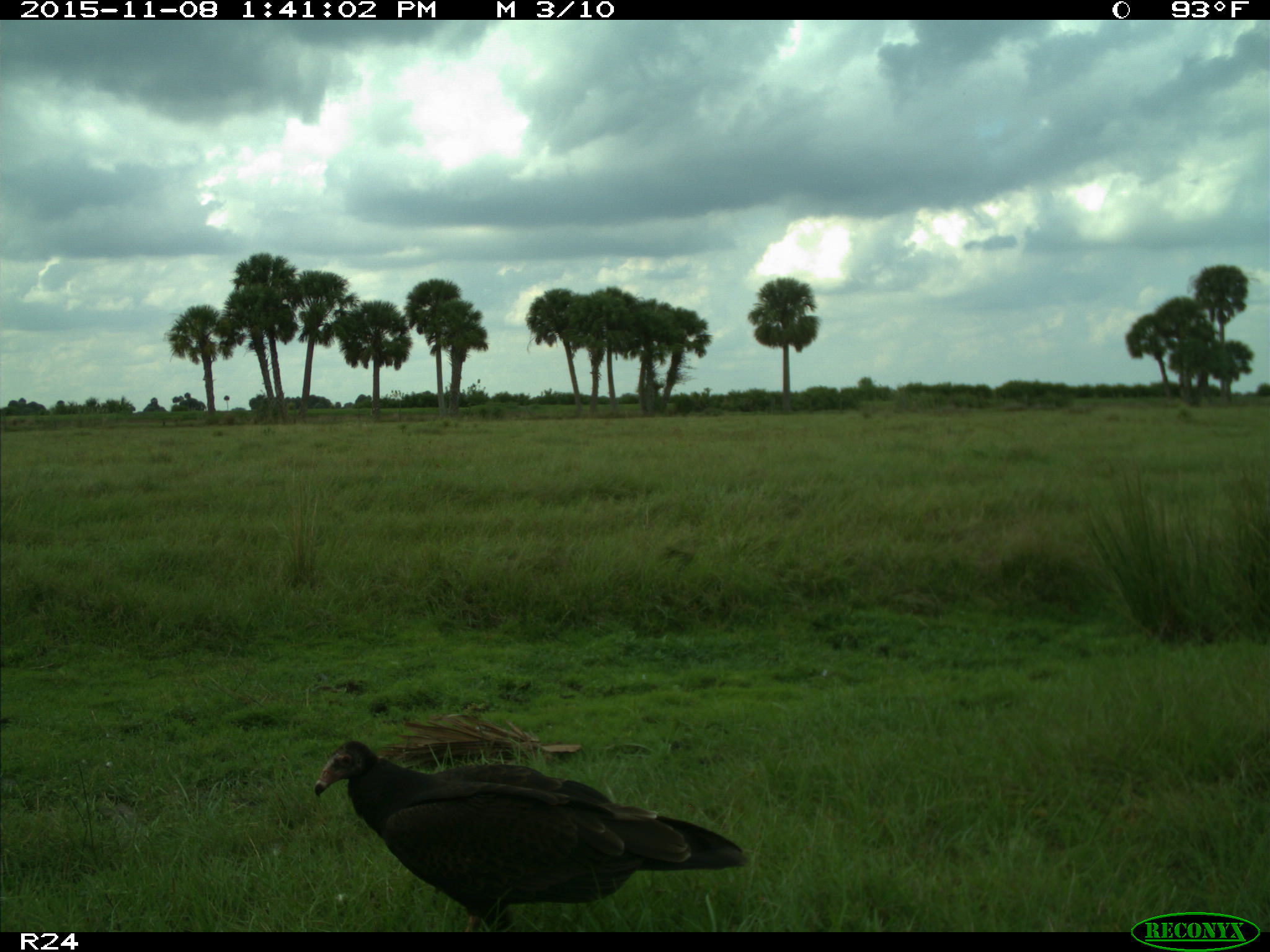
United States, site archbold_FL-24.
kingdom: Animalia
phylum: Chordata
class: Aves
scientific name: Aves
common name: birds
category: unidentified bird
Unidentified bird (birds) (Aves).